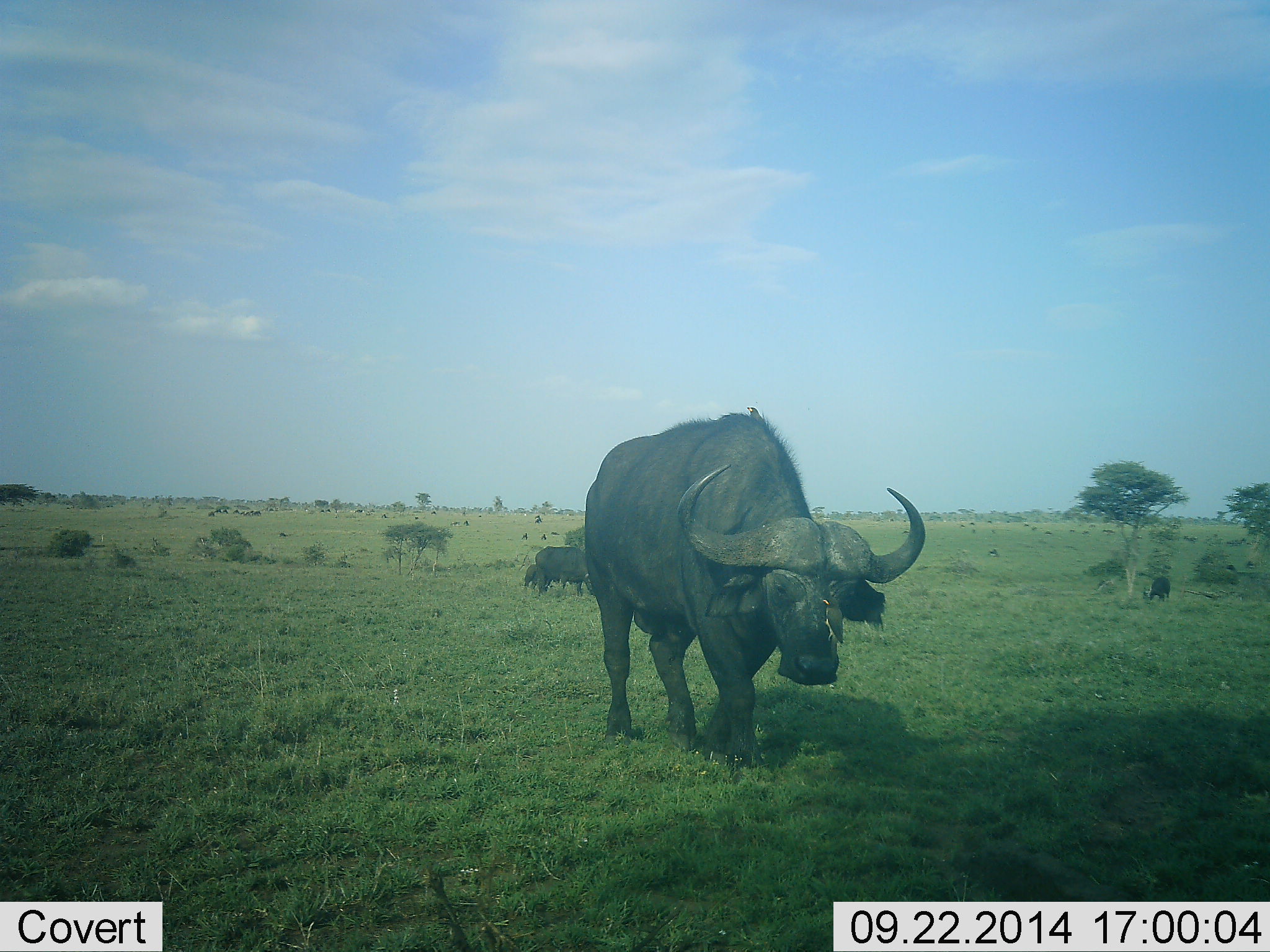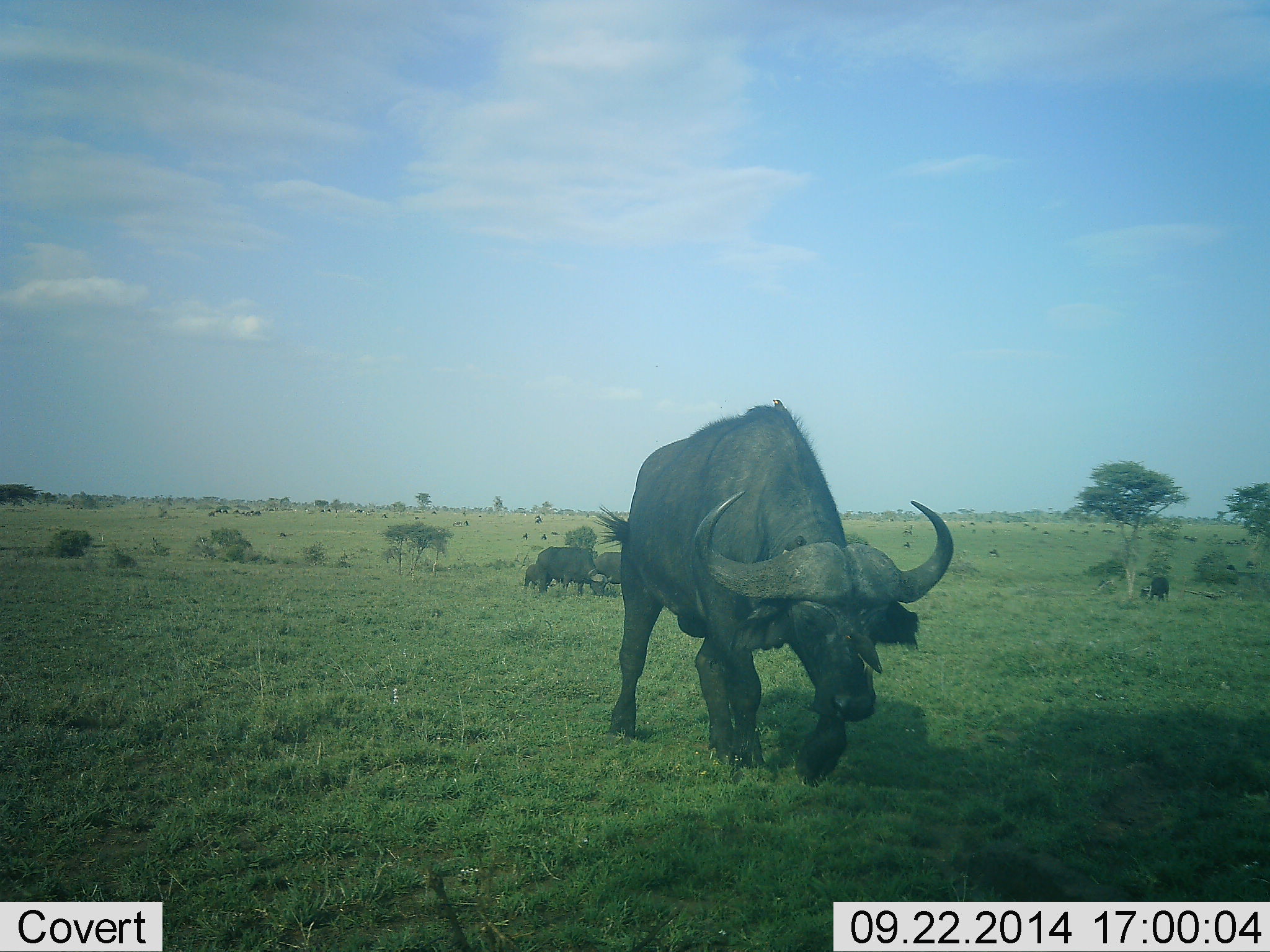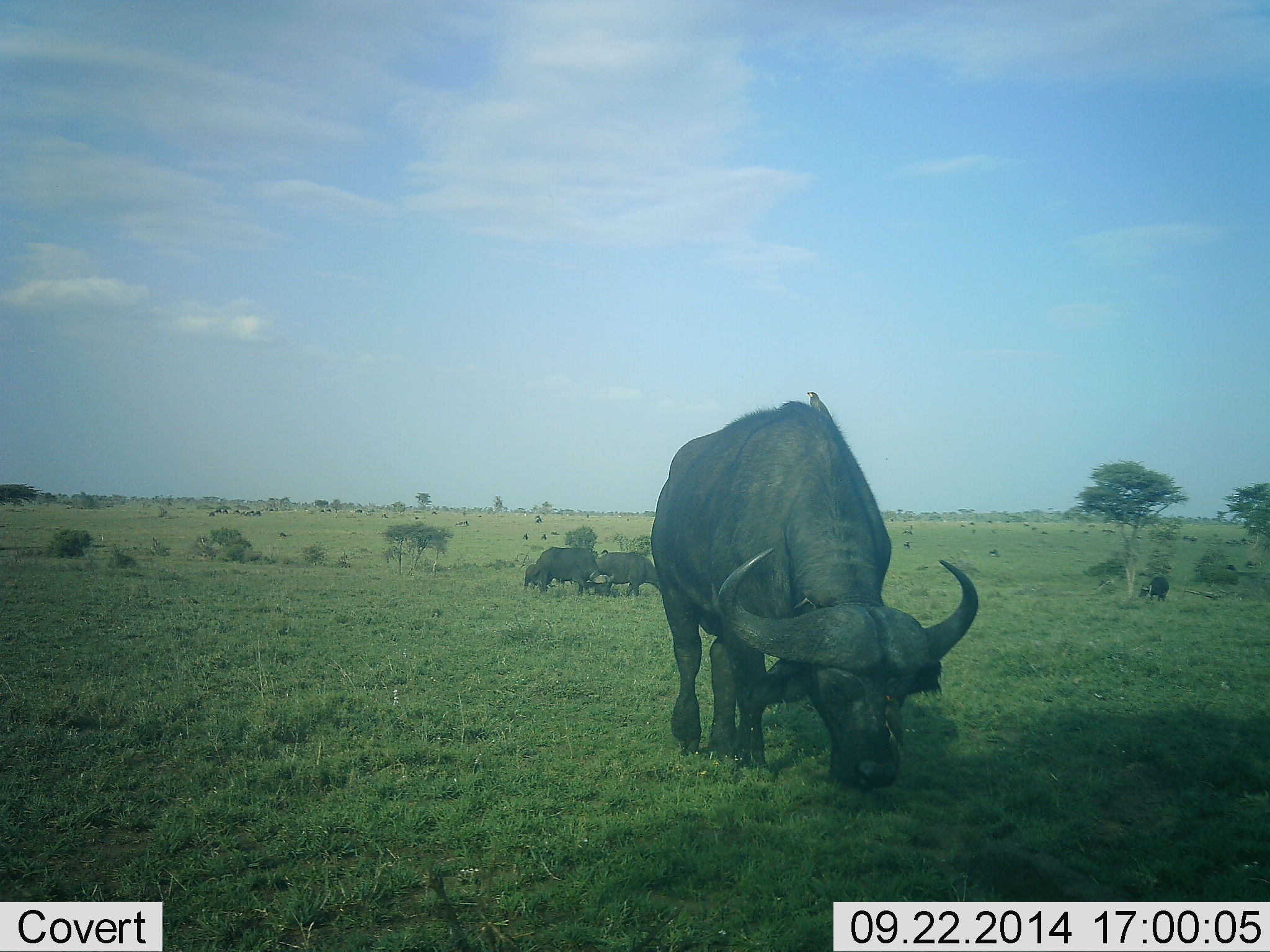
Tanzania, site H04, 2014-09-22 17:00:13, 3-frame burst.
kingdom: Animalia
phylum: Chordata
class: Mammalia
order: Artiodactyla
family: Bovidae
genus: Syncerus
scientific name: Syncerus caffer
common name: cape buffalo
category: buffalo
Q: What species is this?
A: Buffalo (cape buffalo) (Syncerus caffer).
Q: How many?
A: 5.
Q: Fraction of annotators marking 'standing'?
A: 80%.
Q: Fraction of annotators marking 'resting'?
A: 10%.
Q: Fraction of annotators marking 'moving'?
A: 90%.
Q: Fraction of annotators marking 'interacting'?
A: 0%.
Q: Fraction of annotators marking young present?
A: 30%.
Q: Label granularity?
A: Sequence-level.